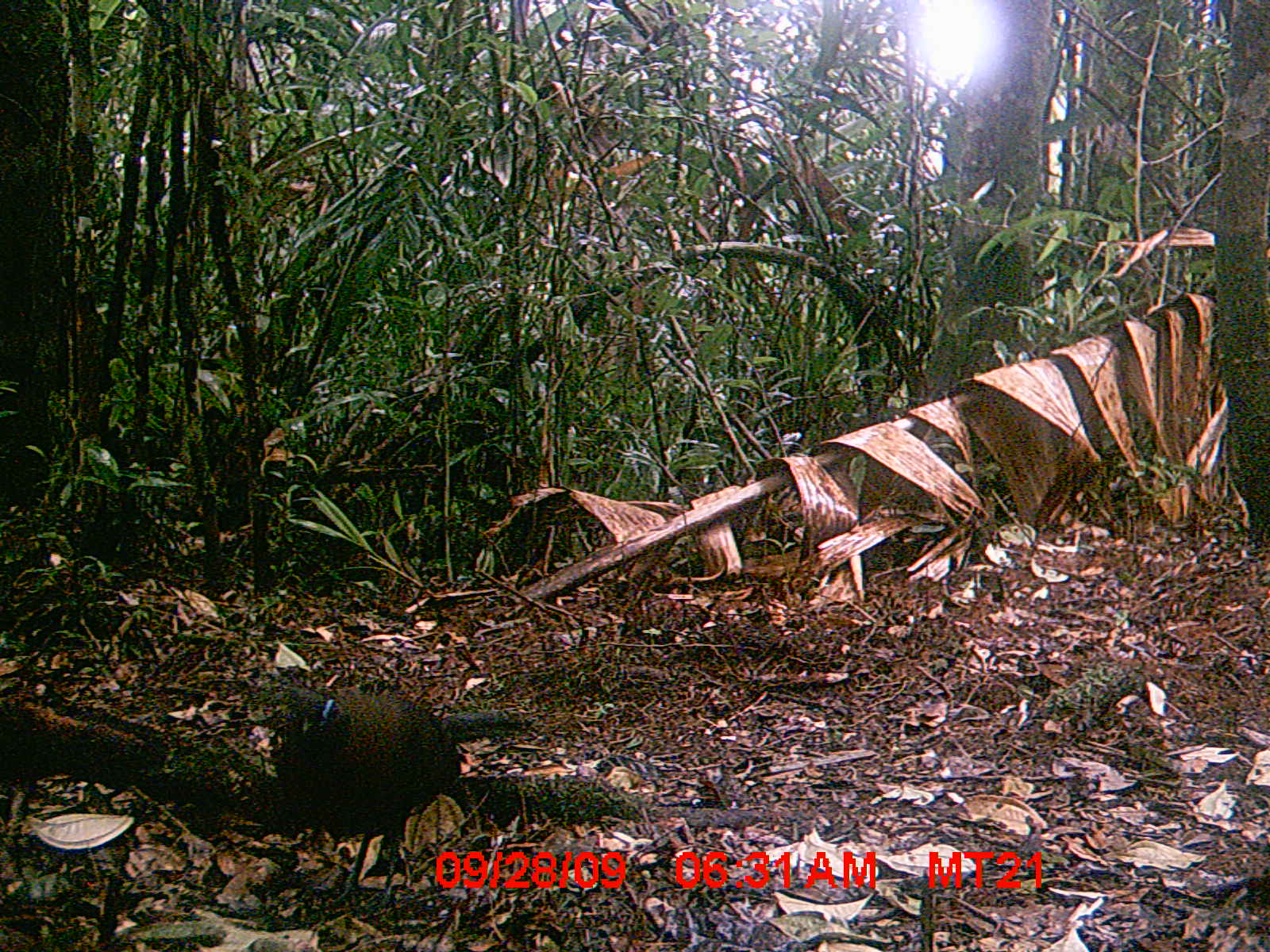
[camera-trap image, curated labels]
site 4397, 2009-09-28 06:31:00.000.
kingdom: Animalia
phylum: Chordata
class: Aves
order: Cuculiformes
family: Cuculidae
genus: Coua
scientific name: Coua serriana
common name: red-breasted coua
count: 1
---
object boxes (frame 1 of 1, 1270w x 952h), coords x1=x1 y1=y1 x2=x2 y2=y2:
coua serriana: x1=269 y1=680 x2=534 y2=913